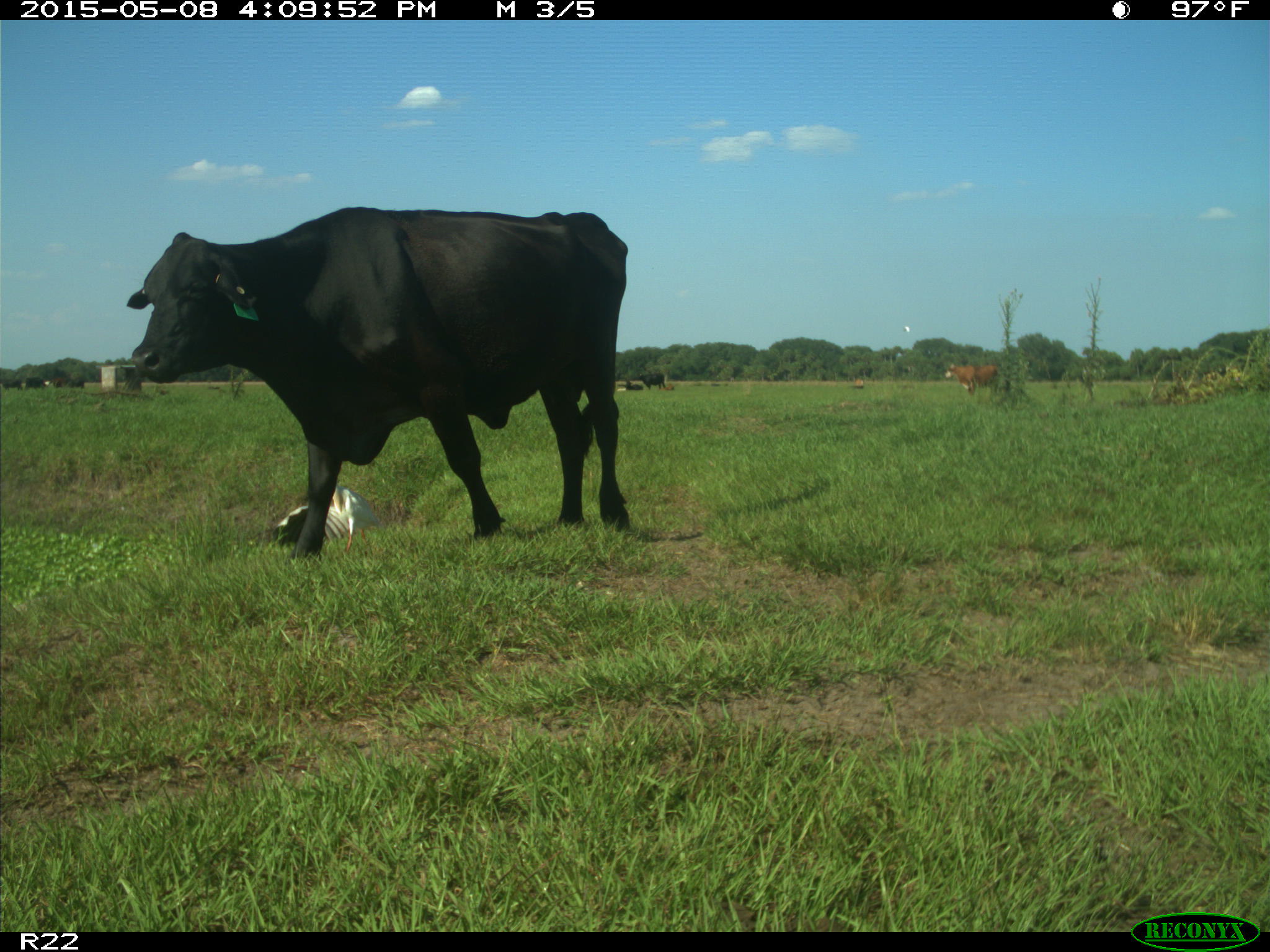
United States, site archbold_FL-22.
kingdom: Animalia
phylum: Chordata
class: Mammalia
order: Artiodactyla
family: Bovidae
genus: Bos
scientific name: Bos taurus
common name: domestic cow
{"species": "Bos taurus (domestic cow)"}